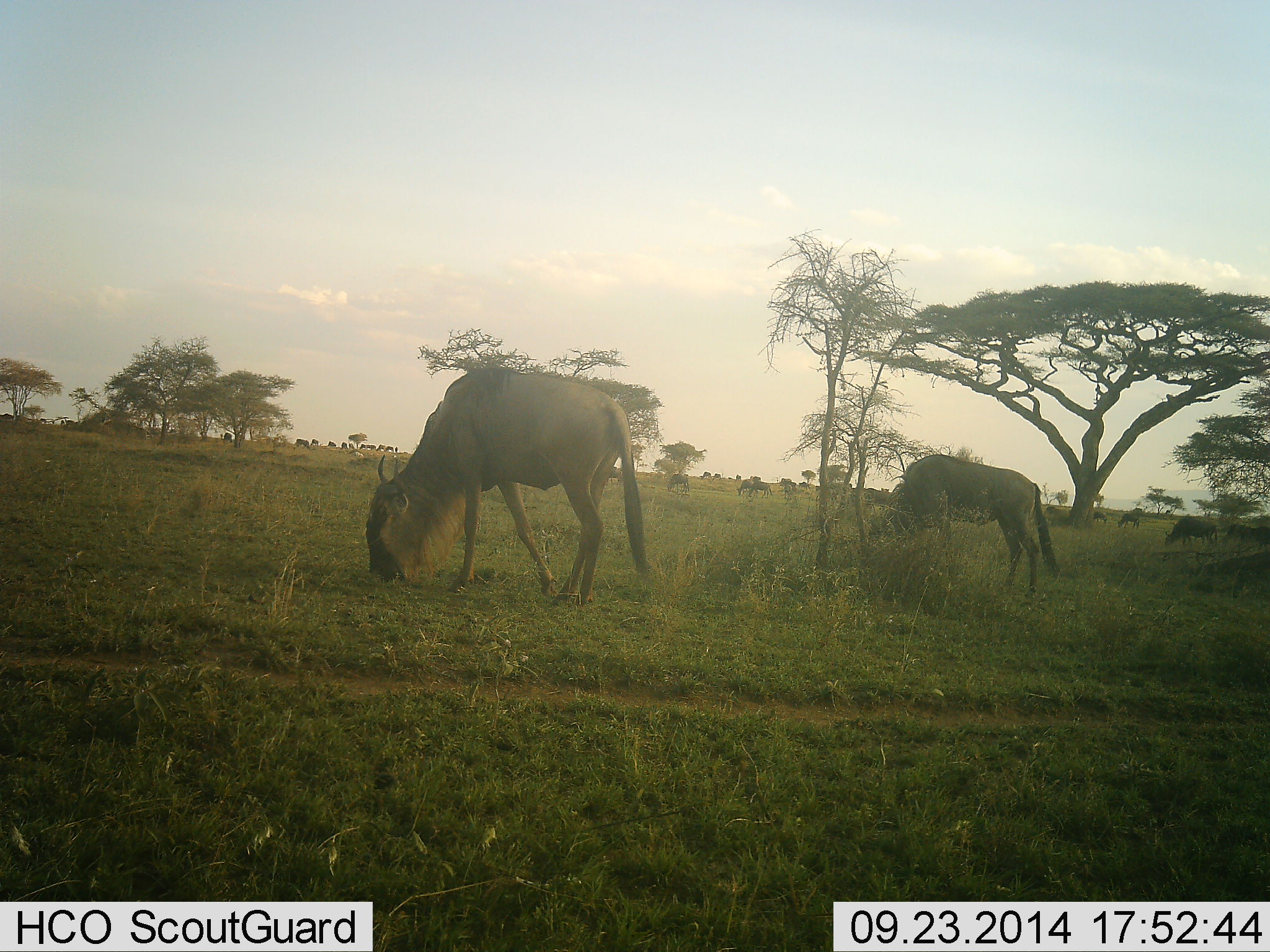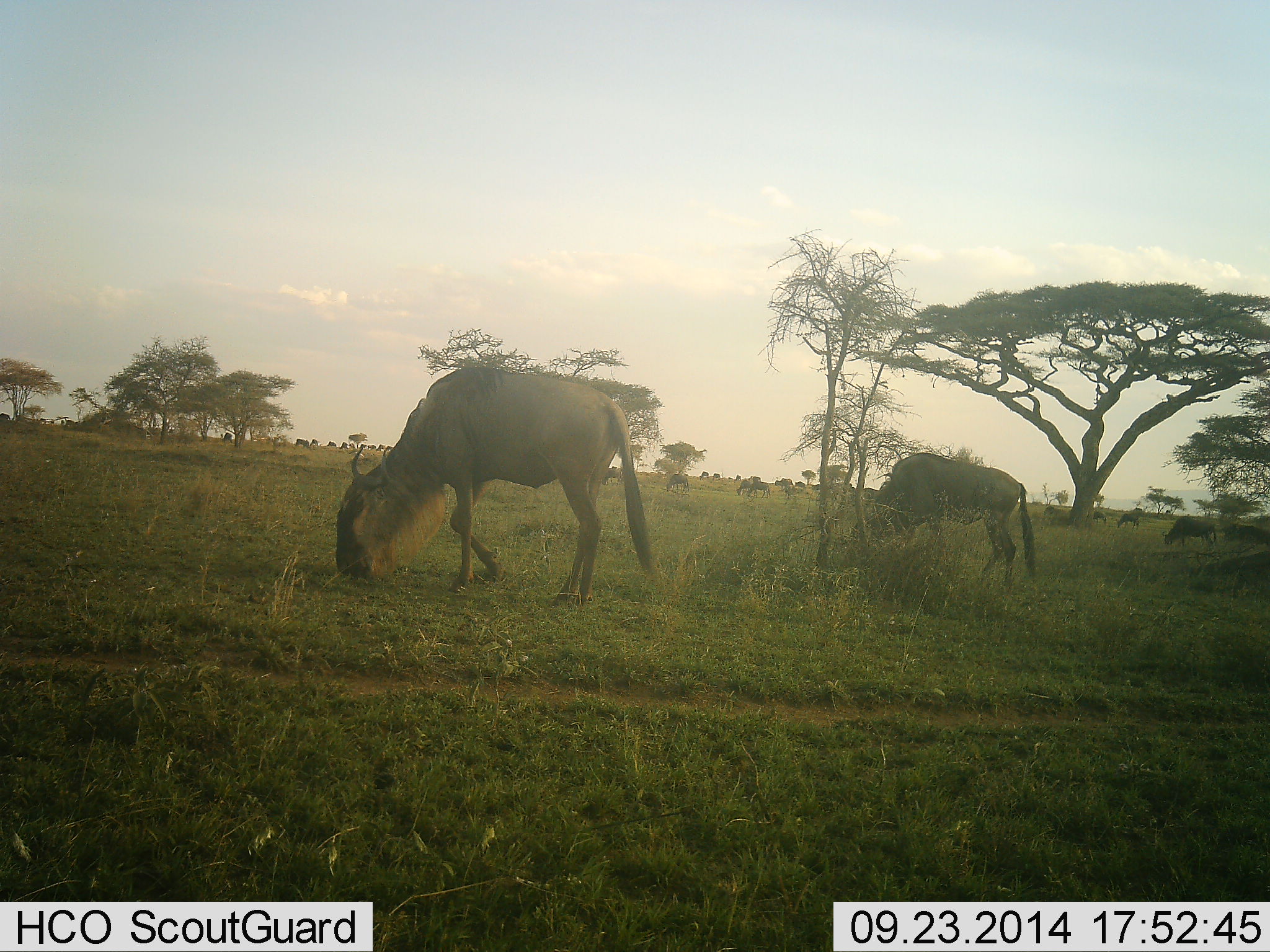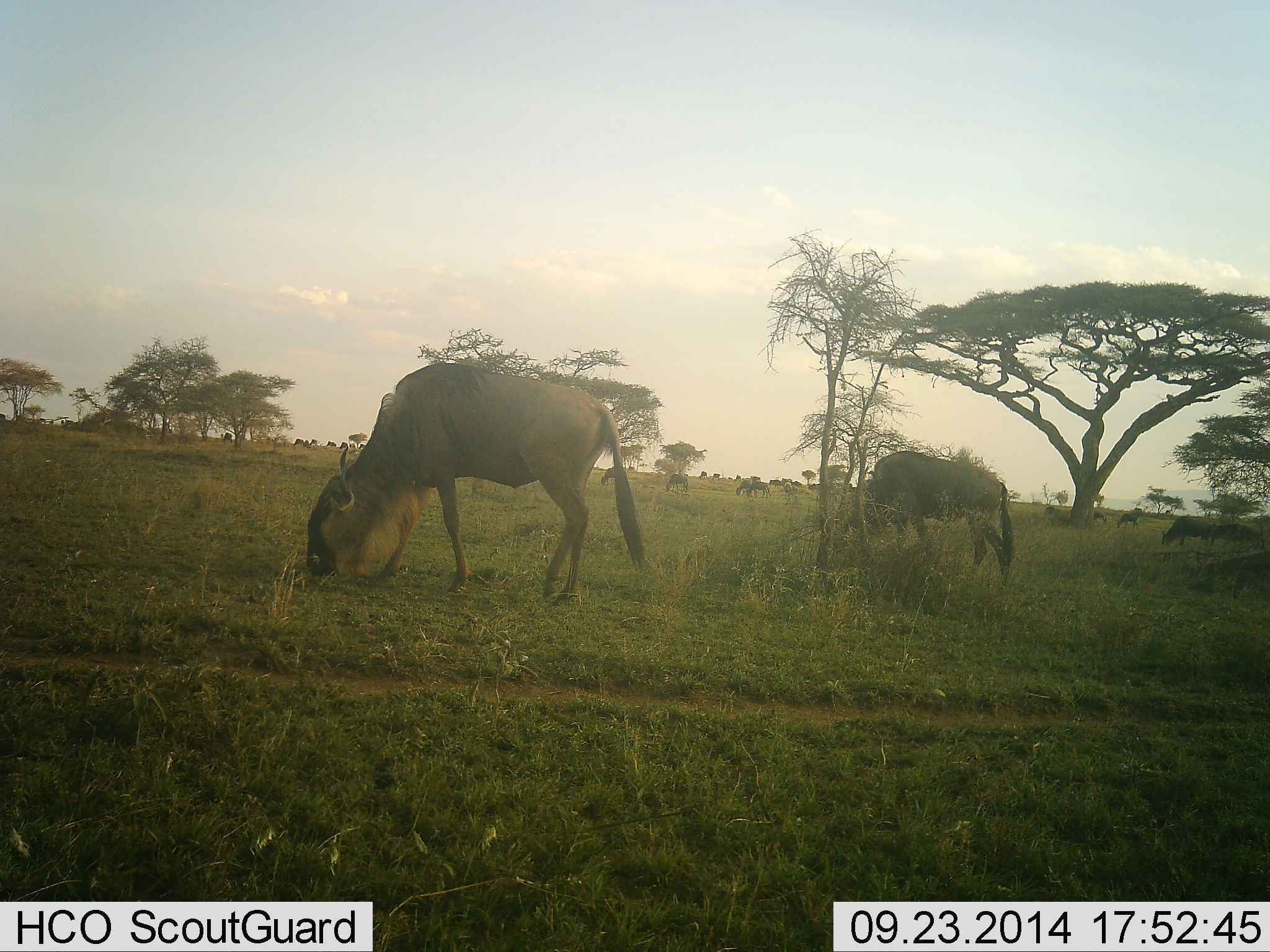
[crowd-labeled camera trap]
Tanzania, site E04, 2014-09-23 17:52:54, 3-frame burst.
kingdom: Animalia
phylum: Chordata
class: Mammalia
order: Artiodactyla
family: Bovidae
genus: Connochaetes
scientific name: Connochaetes taurinus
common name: blue wildebeest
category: wildebeest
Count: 11-50.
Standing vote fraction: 20%.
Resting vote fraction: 10%.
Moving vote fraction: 10%.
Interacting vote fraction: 0%.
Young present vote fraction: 0%.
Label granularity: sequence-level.